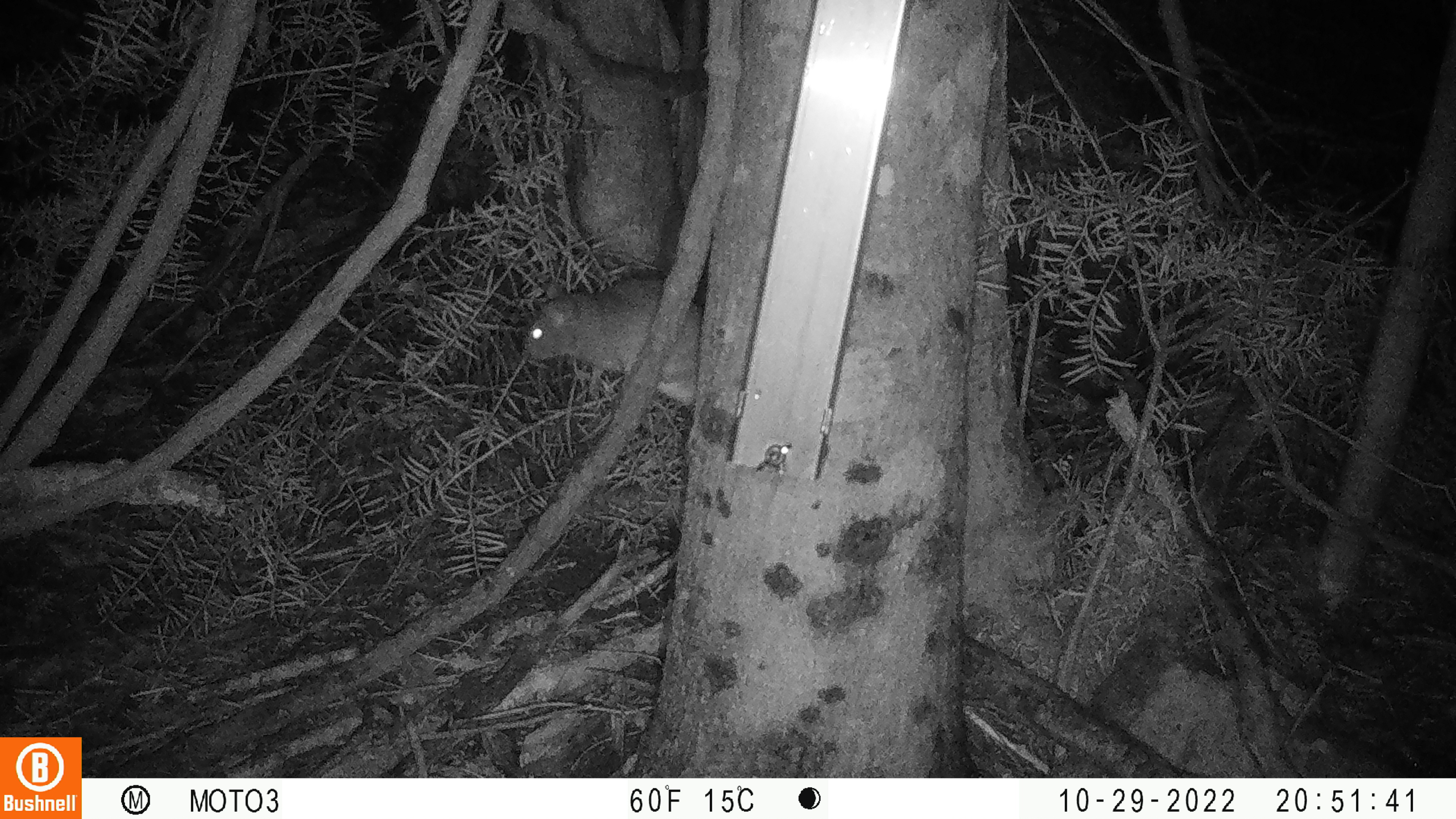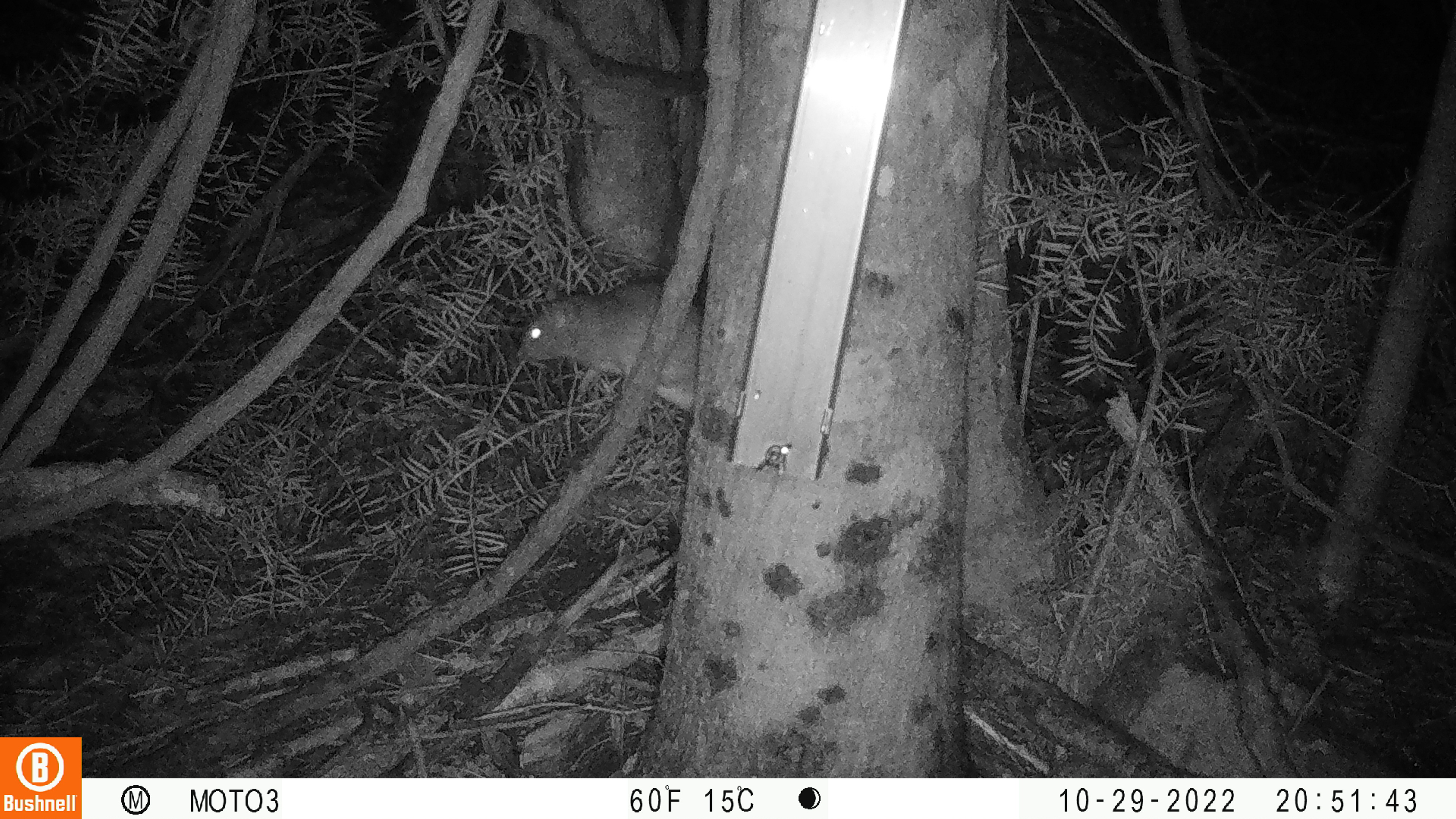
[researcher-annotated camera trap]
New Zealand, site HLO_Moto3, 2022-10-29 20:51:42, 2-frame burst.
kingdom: Animalia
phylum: Chordata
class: Mammalia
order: Rodentia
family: Muridae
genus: Rattus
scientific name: Rattus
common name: rat